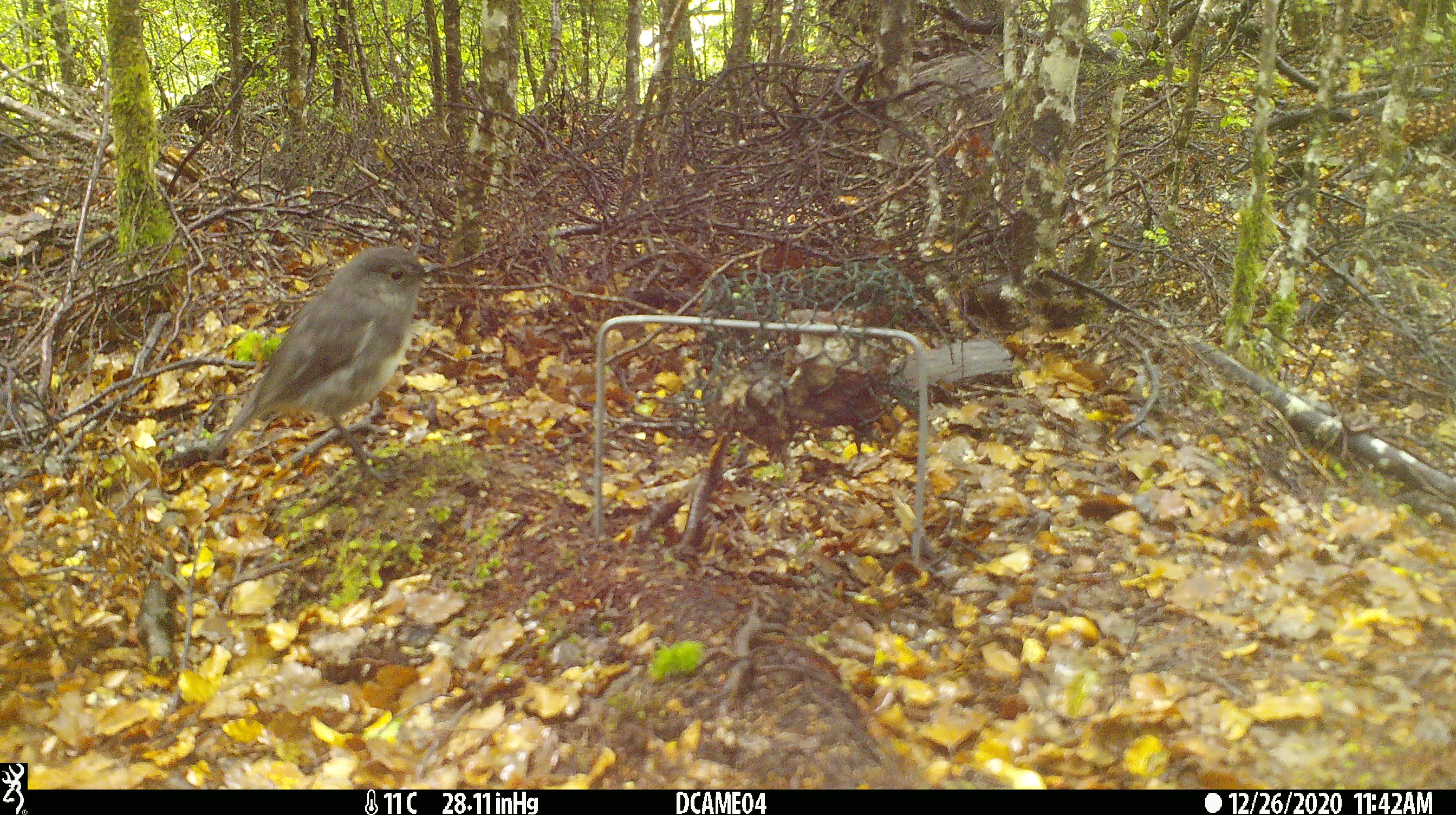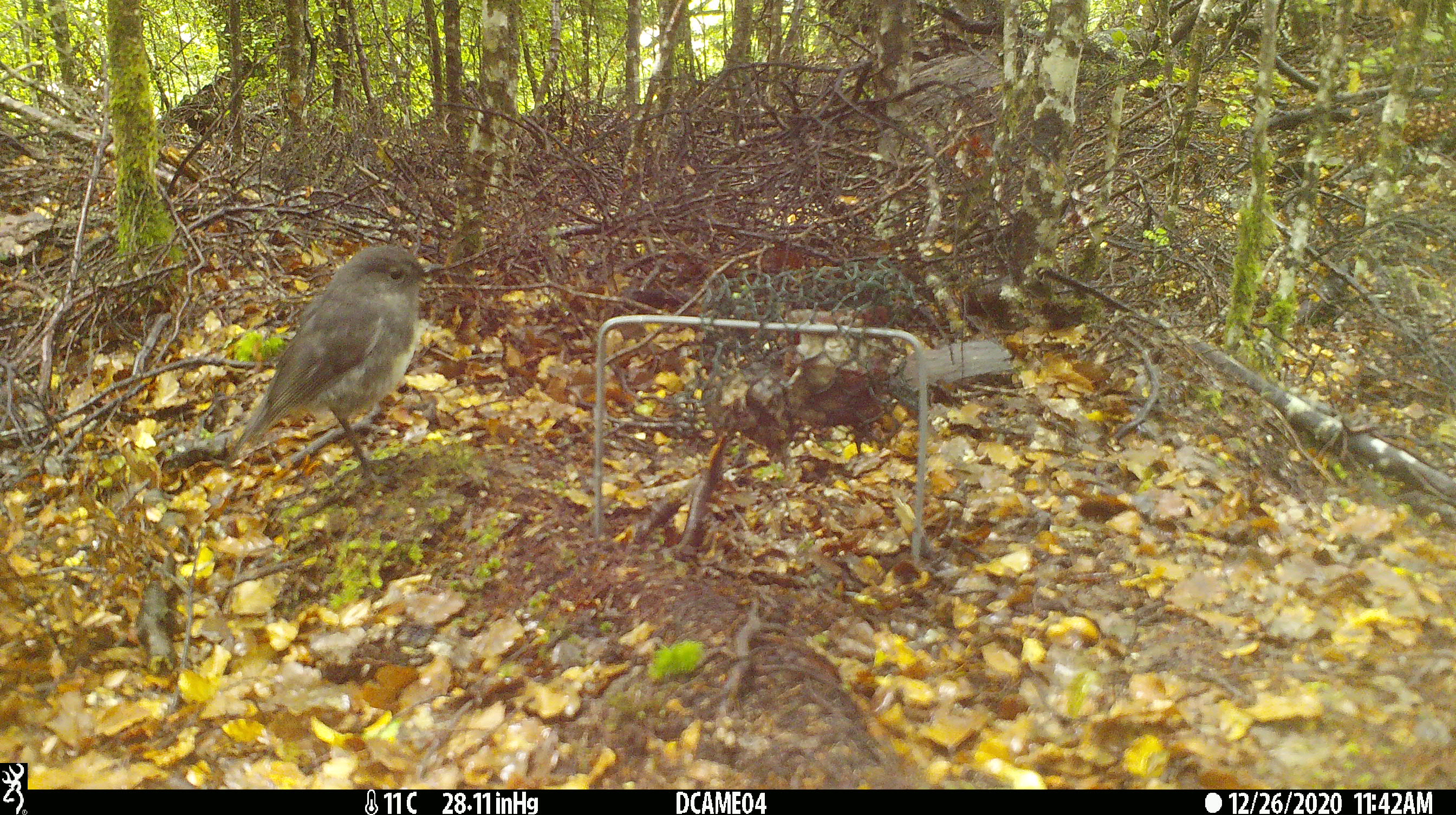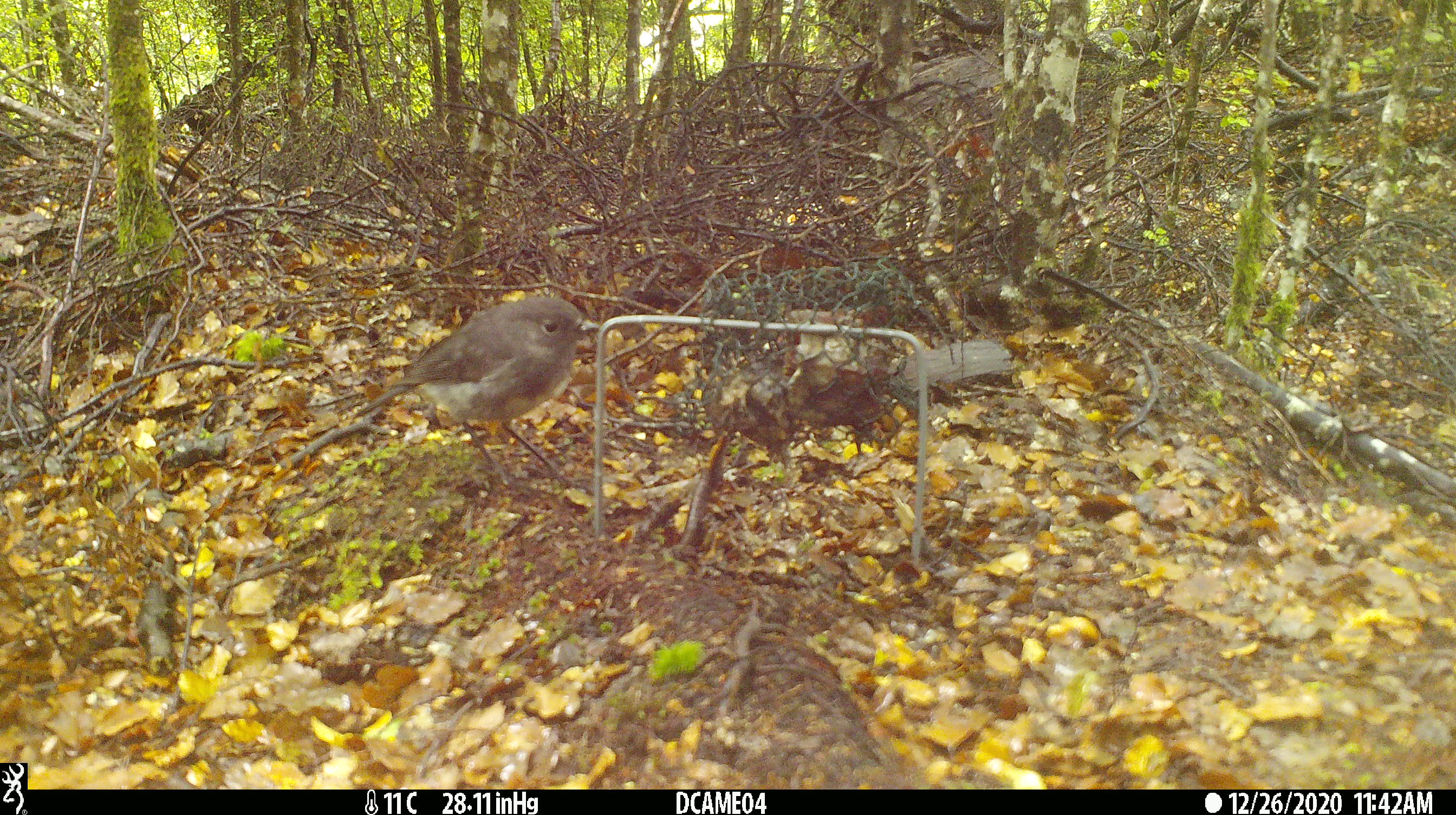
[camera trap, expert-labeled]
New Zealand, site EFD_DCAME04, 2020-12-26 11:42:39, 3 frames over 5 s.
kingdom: Animalia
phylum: Chordata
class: Aves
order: Passeriformes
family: Petroicidae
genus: Petroica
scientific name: Petroica australis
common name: new zealand robin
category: robin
Robin (new zealand robin) (Petroica australis).